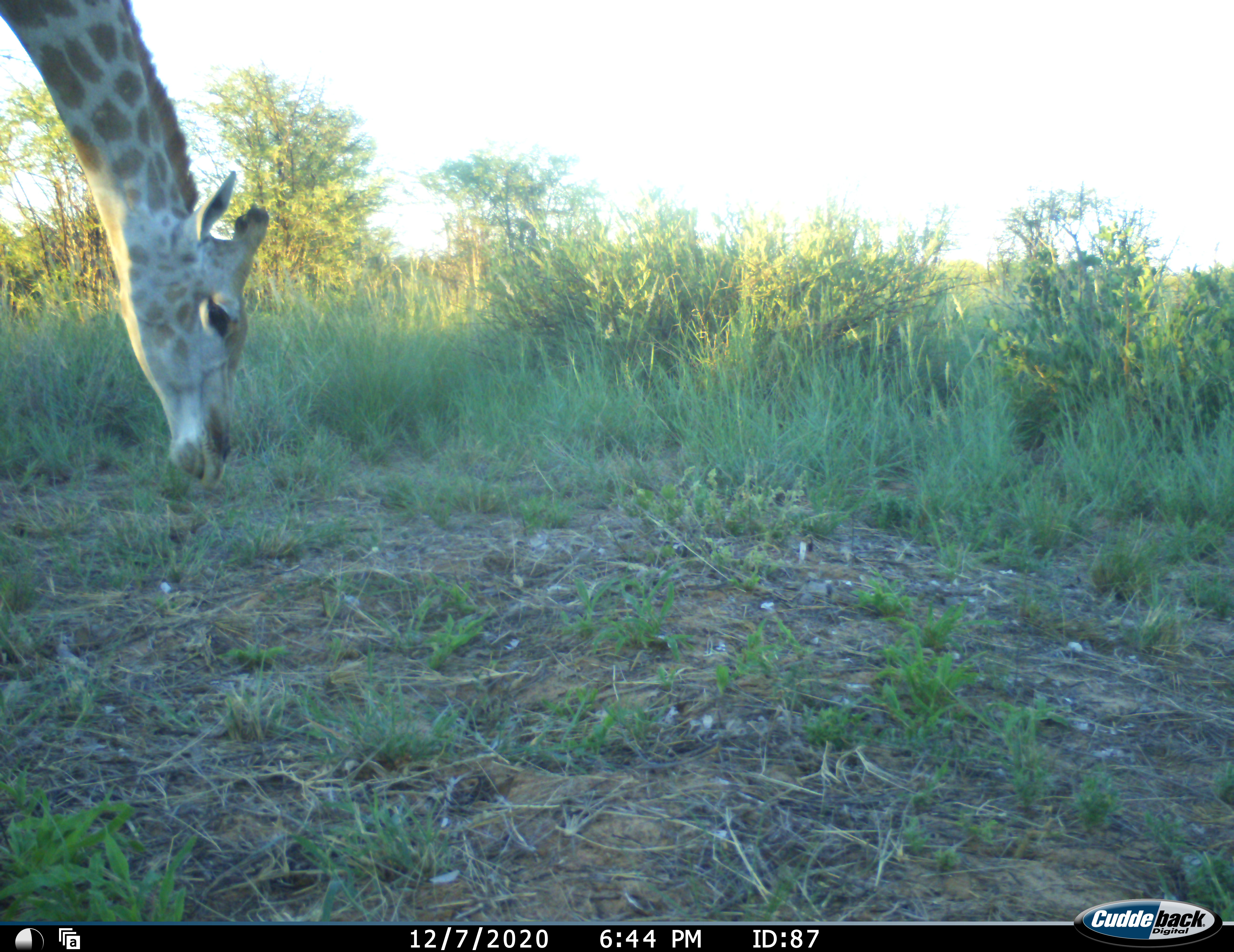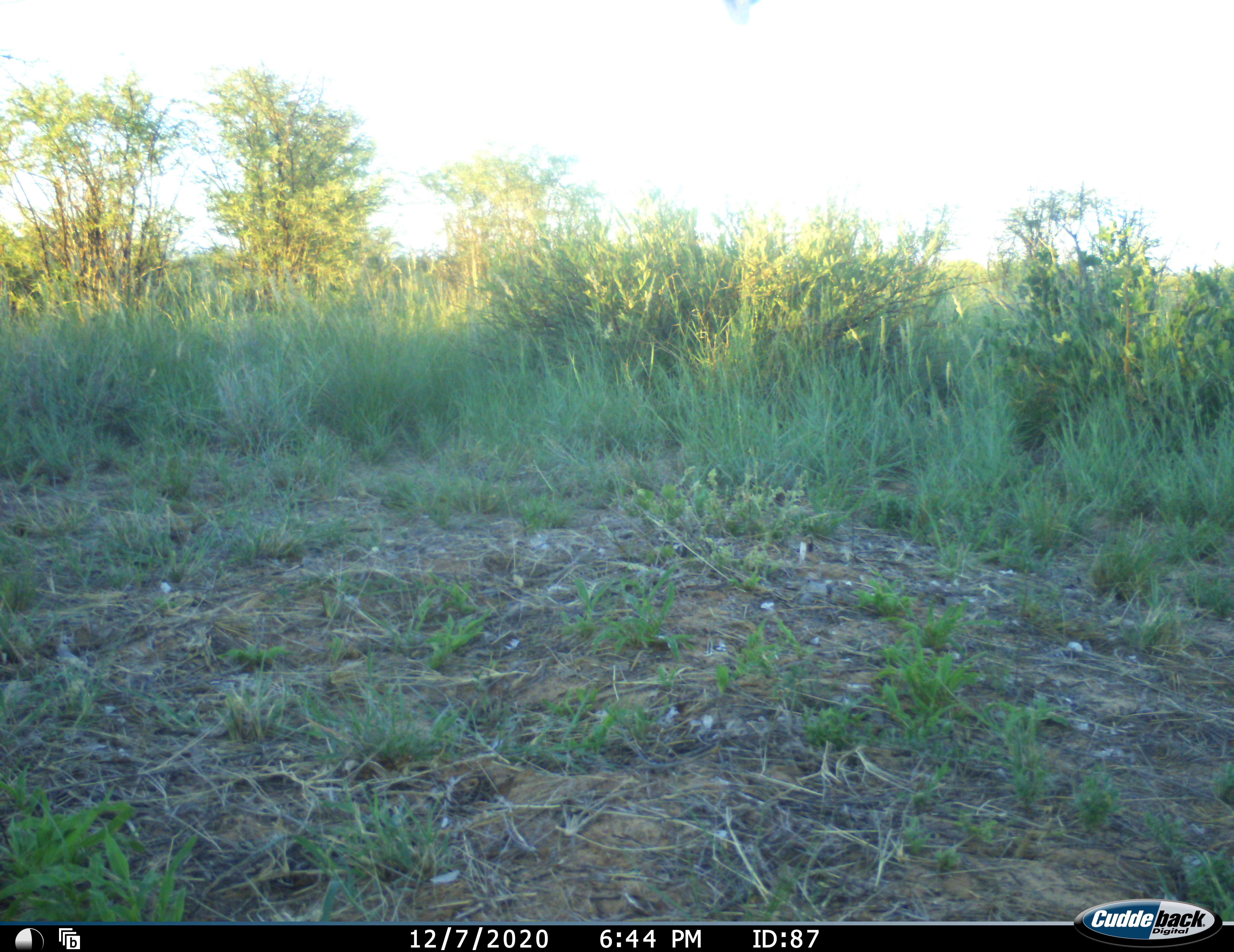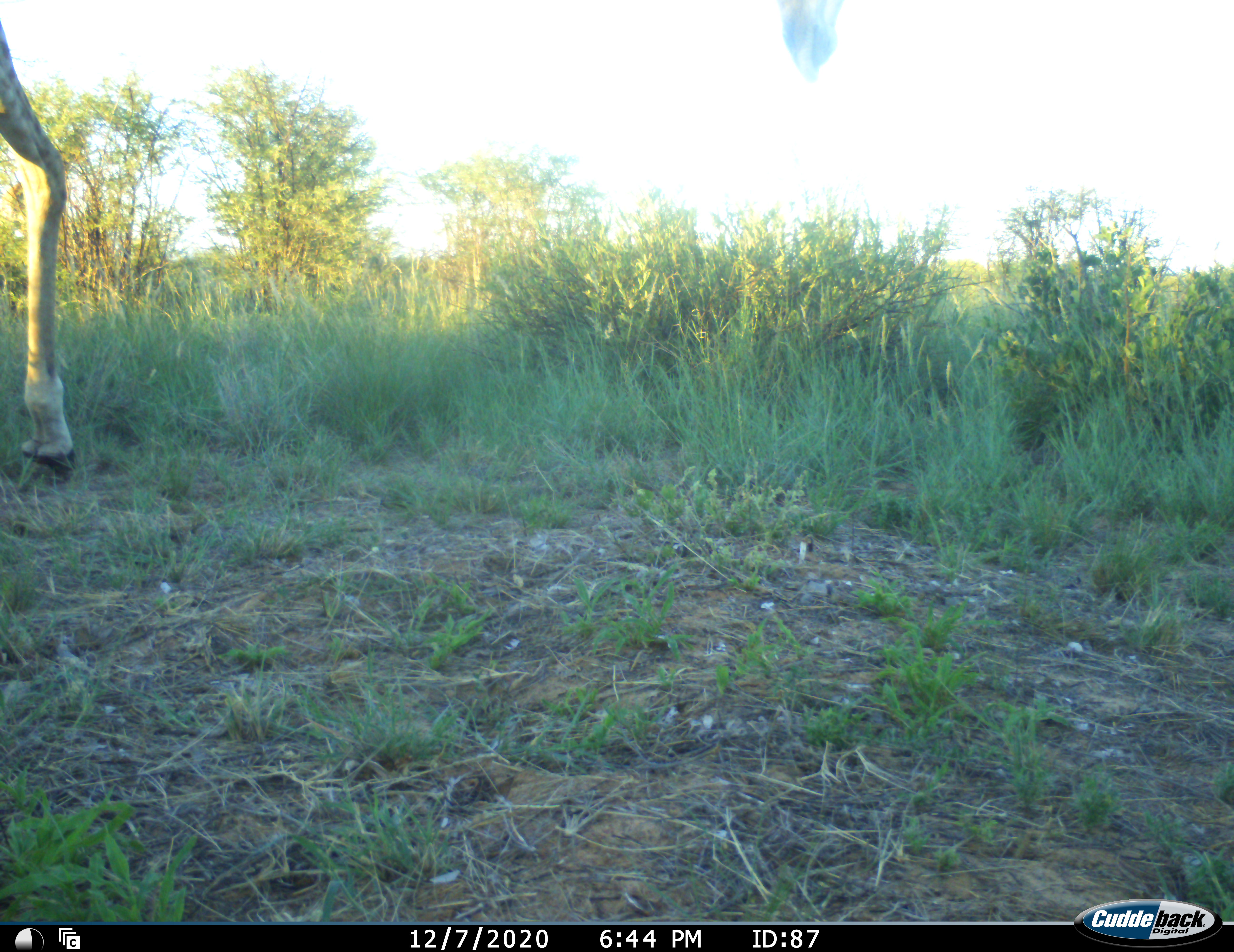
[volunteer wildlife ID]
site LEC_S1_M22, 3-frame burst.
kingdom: Animalia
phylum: Chordata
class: Mammalia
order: Artiodactyla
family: Giraffidae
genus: Giraffa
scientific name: Giraffa camelopardalis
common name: giraffe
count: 1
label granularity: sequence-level